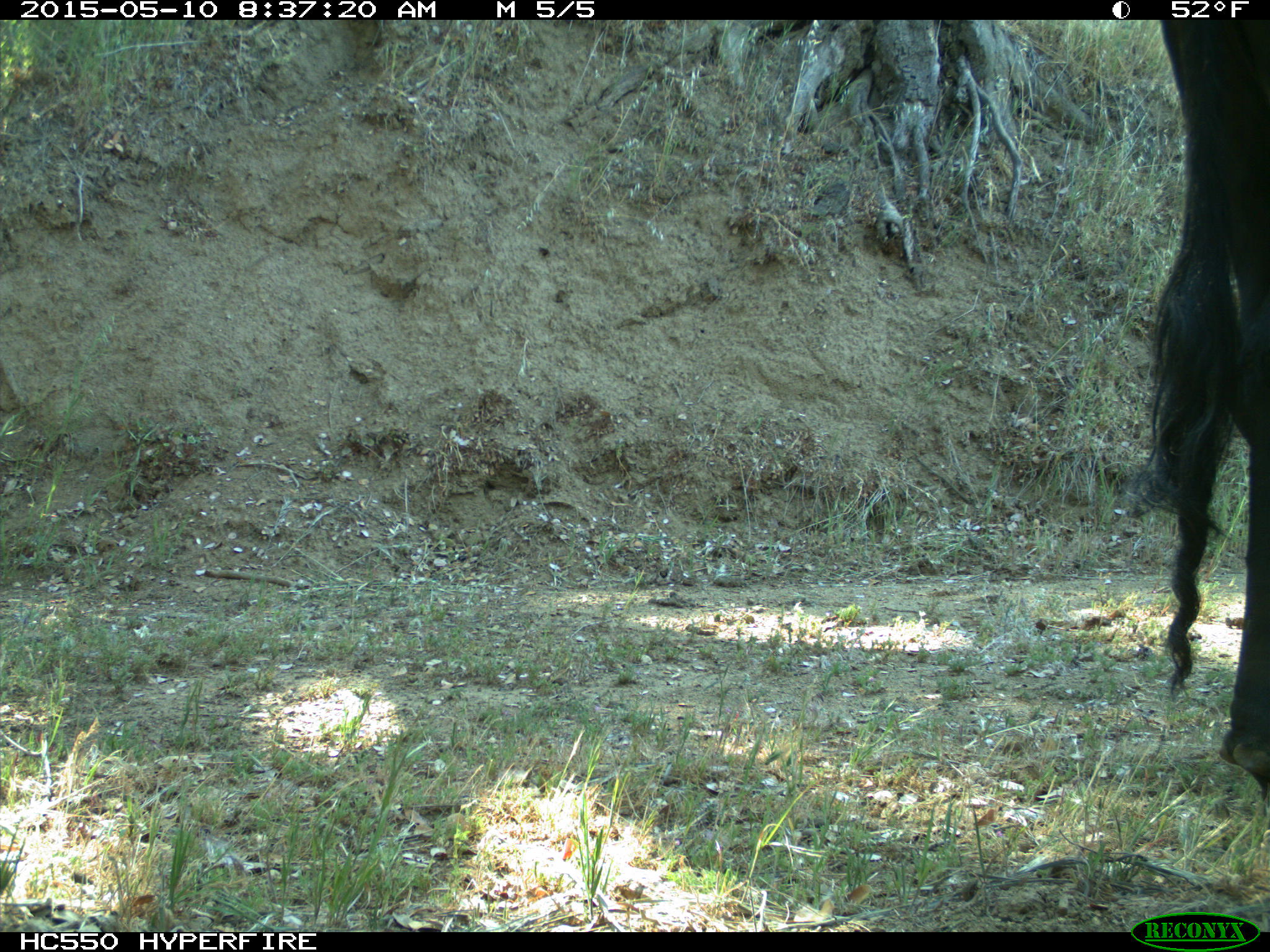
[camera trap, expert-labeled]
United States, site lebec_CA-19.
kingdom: Animalia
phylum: Chordata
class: Mammalia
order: Artiodactyla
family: Bovidae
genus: Bos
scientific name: Bos taurus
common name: domestic cow